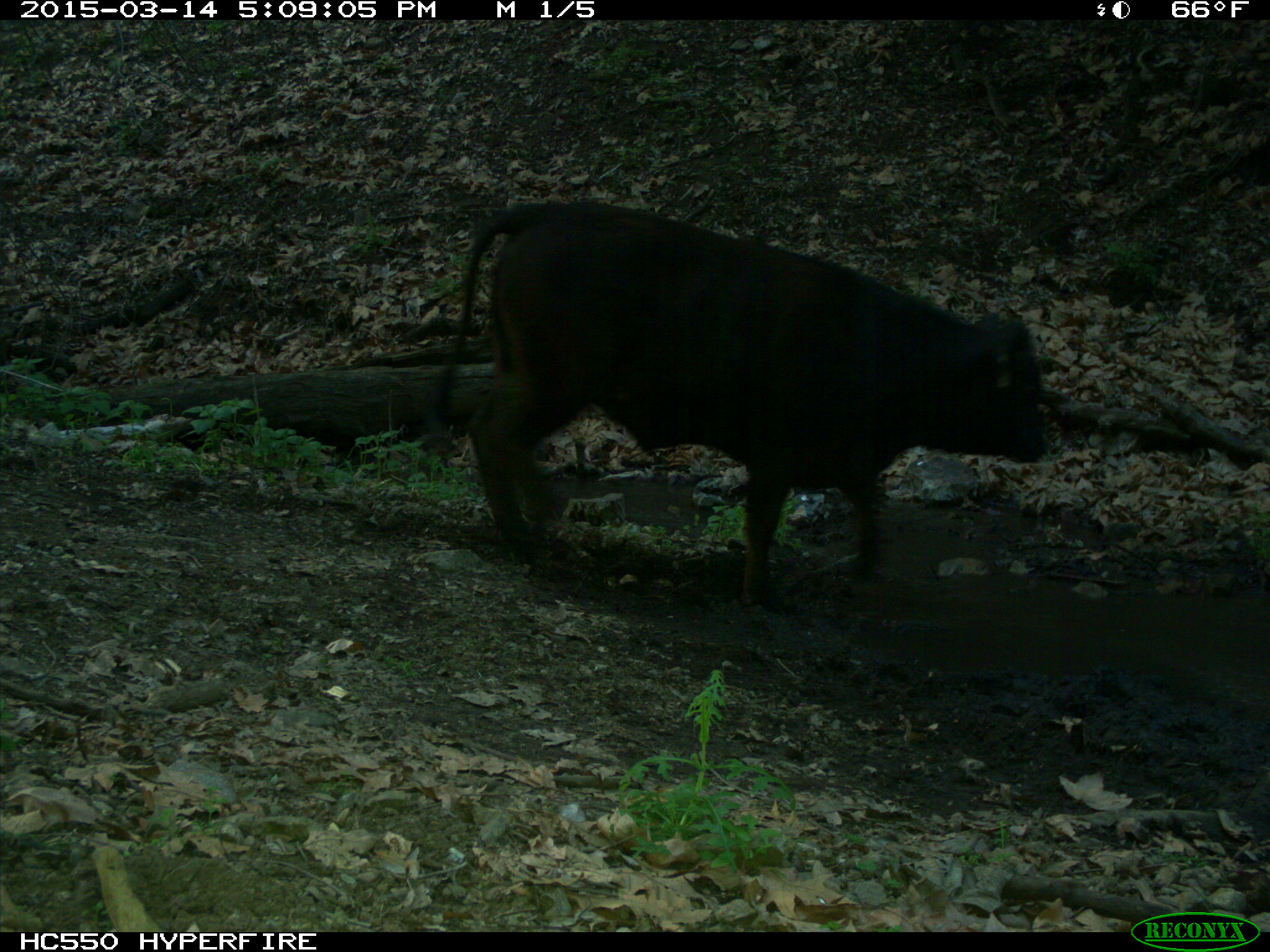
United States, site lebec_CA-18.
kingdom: Animalia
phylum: Chordata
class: Mammalia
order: Artiodactyla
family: Bovidae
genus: Bos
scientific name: Bos taurus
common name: domestic cow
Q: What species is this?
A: Bos taurus (domestic cow).